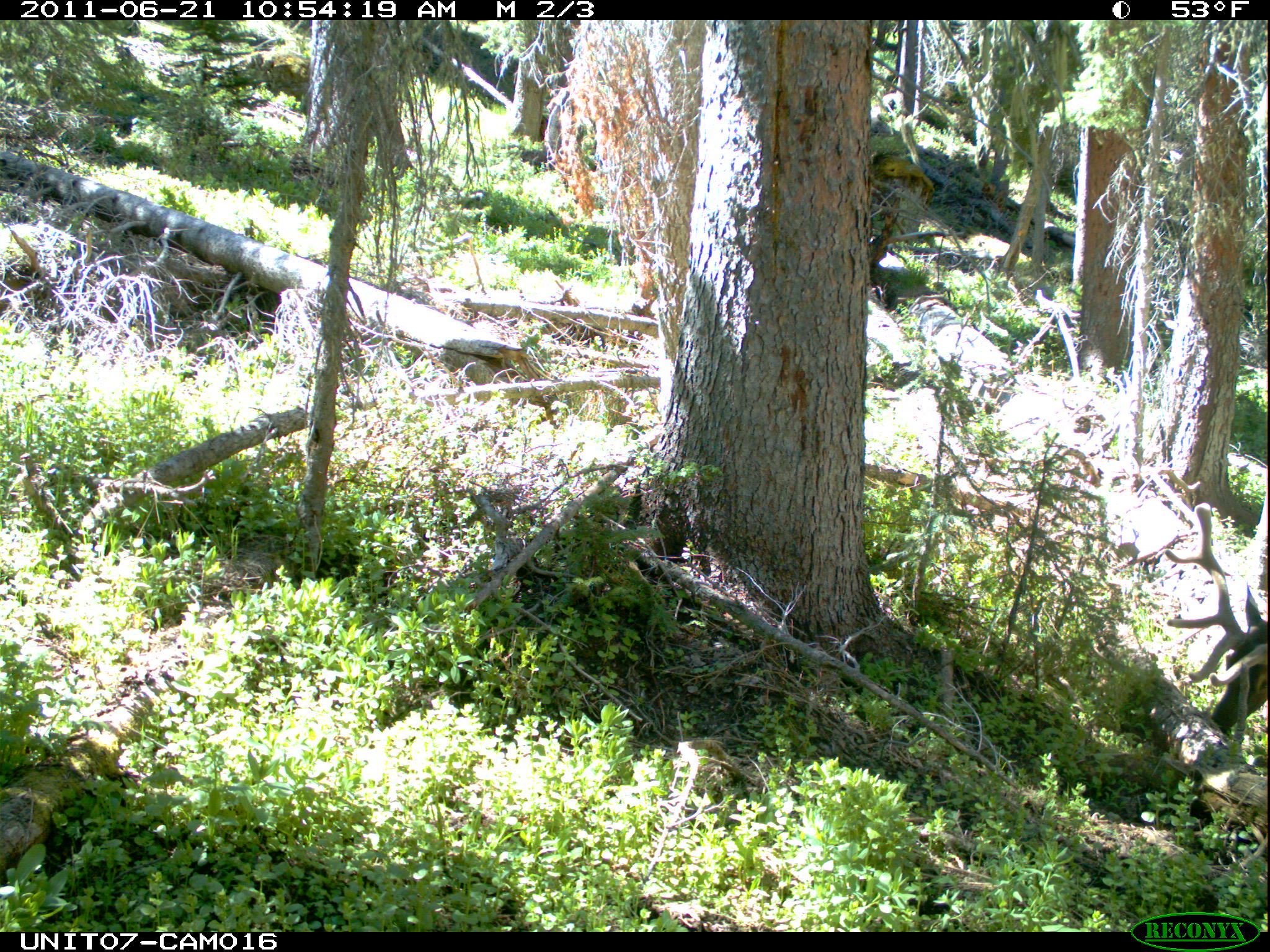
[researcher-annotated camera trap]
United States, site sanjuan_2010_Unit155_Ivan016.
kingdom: Animalia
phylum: Chordata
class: Mammalia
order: Artiodactyla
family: Cervidae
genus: Cervus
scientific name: Cervus elaphus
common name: red deer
Cervus elaphus (red deer).